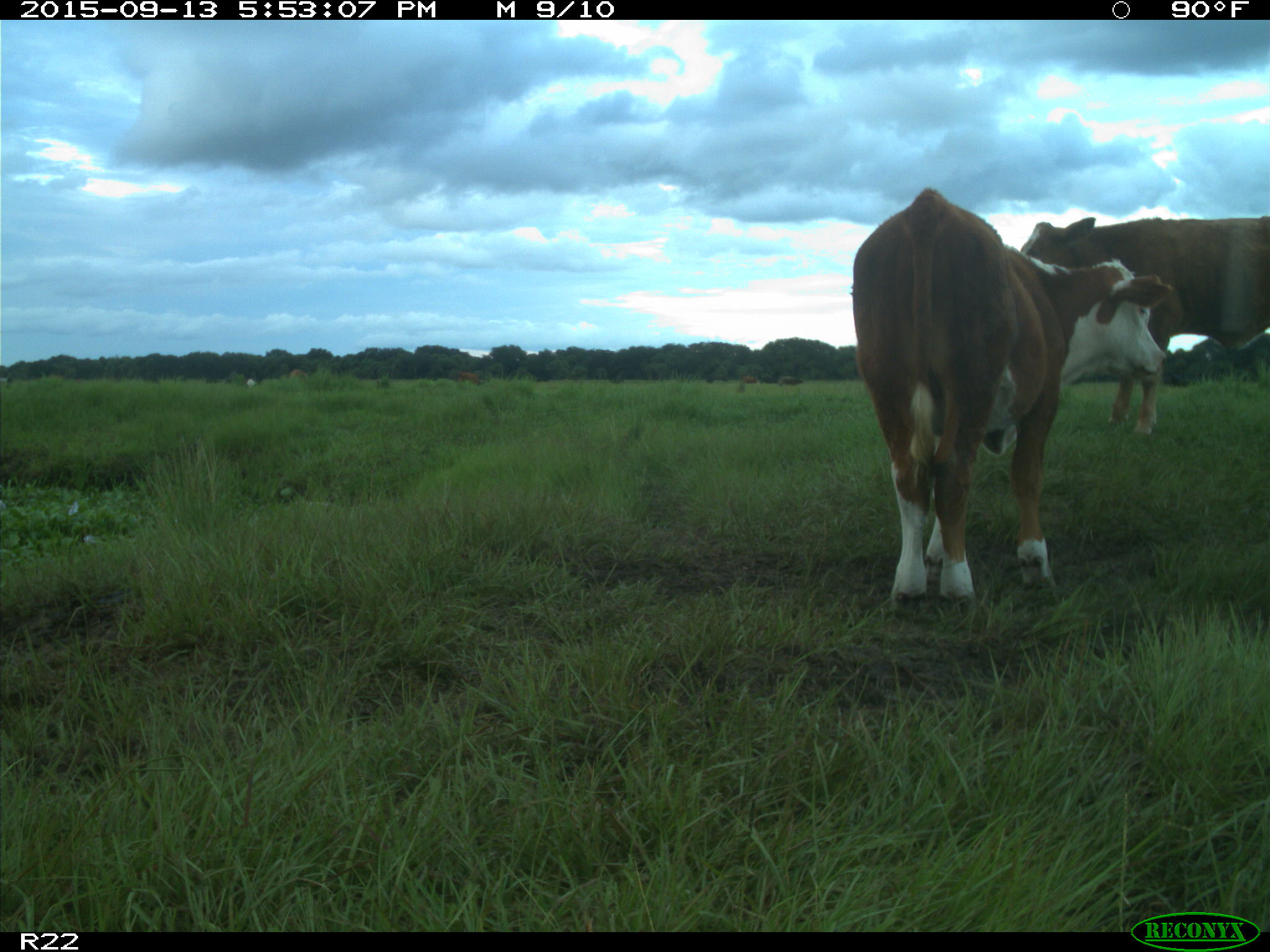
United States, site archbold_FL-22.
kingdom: Animalia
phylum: Chordata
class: Mammalia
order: Artiodactyla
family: Bovidae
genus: Bos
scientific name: Bos taurus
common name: domestic cow